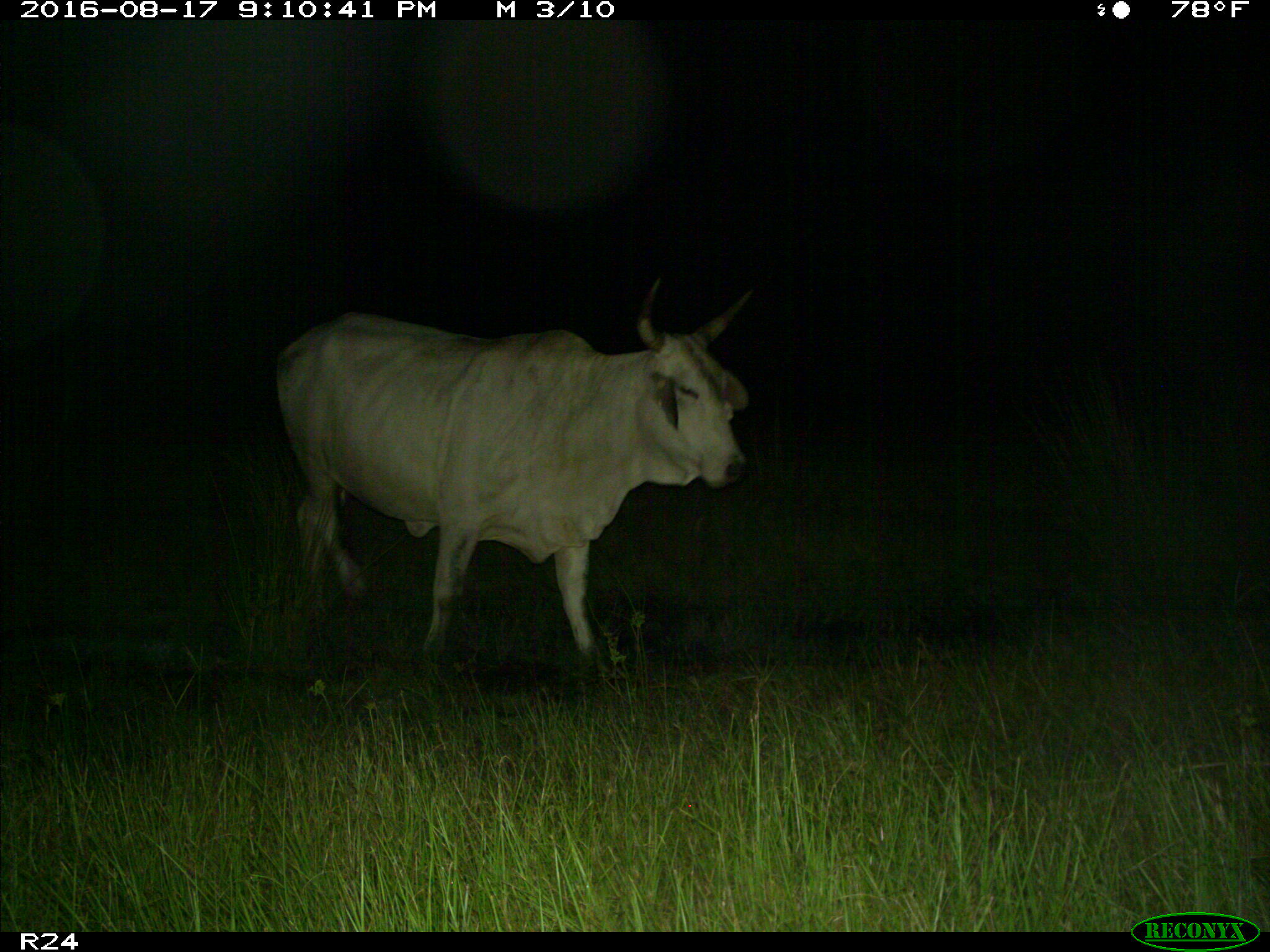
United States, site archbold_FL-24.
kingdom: Animalia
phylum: Chordata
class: Mammalia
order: Artiodactyla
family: Bovidae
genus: Bos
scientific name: Bos taurus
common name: domestic cow